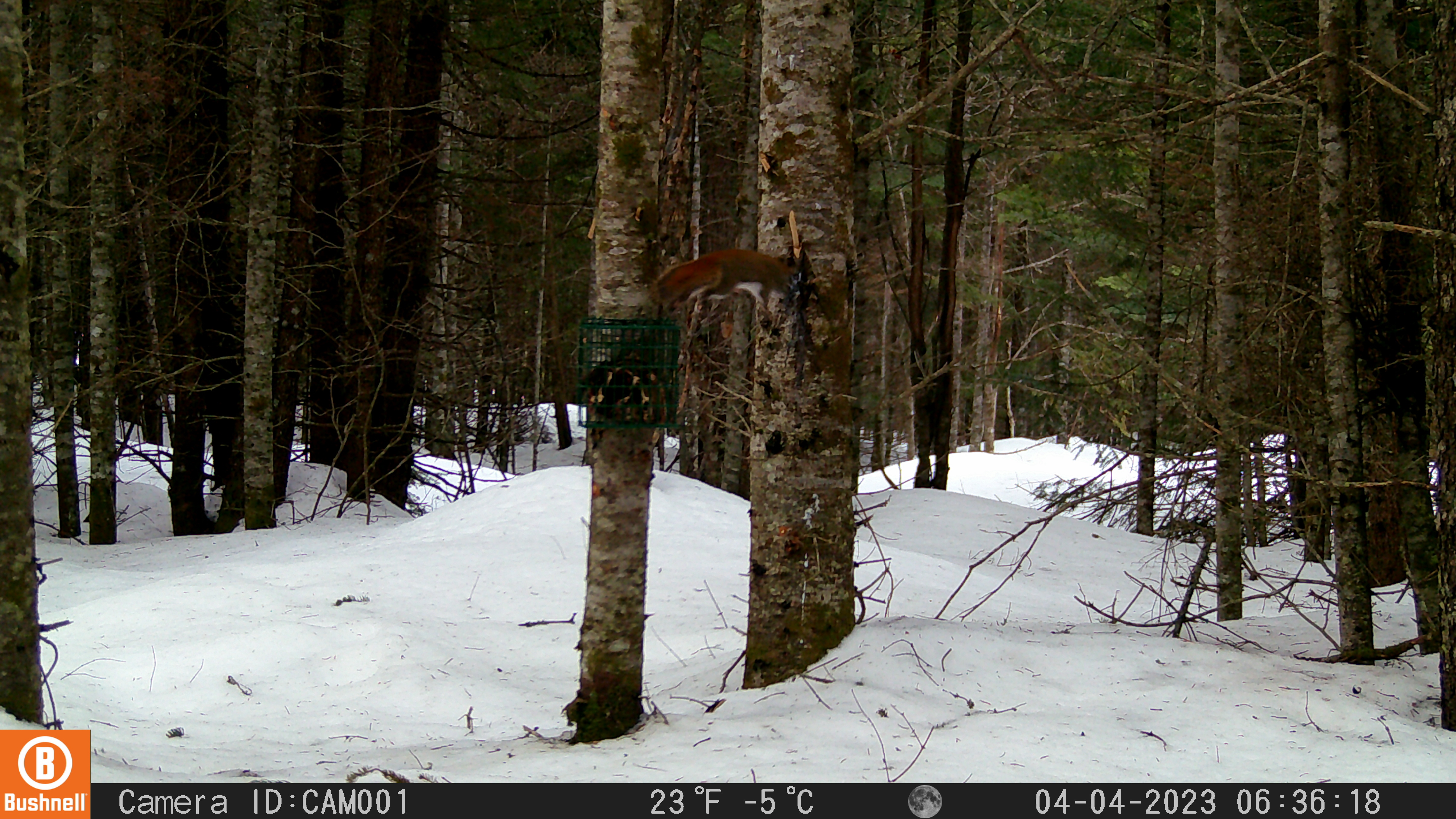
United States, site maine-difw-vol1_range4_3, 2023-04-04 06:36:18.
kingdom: Animalia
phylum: Chordata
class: Mammalia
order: Rodentia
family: Sciuridae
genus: Tamiasciurus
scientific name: Tamiasciurus hudsonicus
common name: red squirrel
Red squirrel (Tamiasciurus hudsonicus).